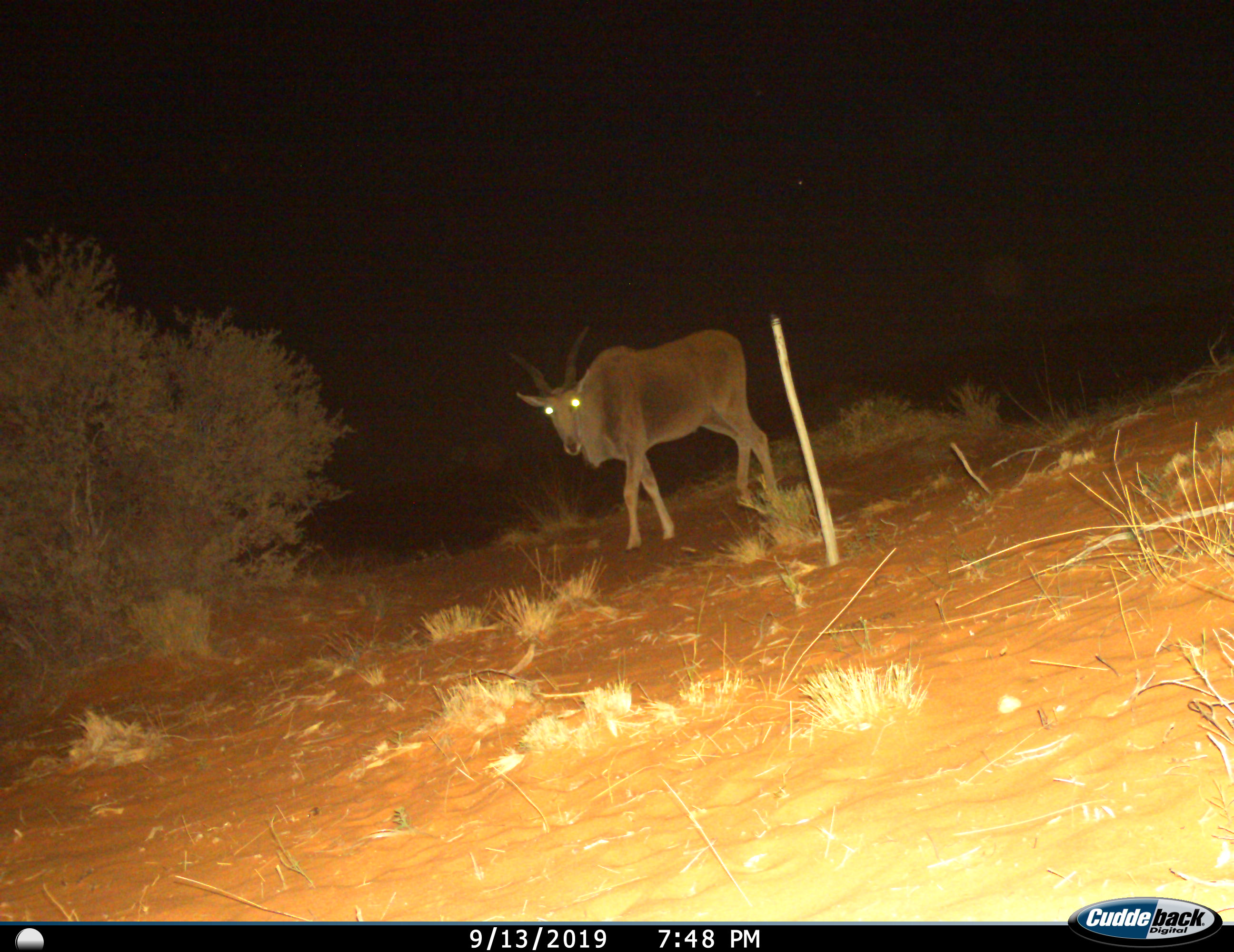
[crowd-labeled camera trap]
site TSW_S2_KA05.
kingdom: Animalia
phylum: Chordata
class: Mammalia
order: Artiodactyla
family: Bovidae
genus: Tragelaphus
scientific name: Tragelaphus oryx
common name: eland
Eland (Tragelaphus oryx), count 1. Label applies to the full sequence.